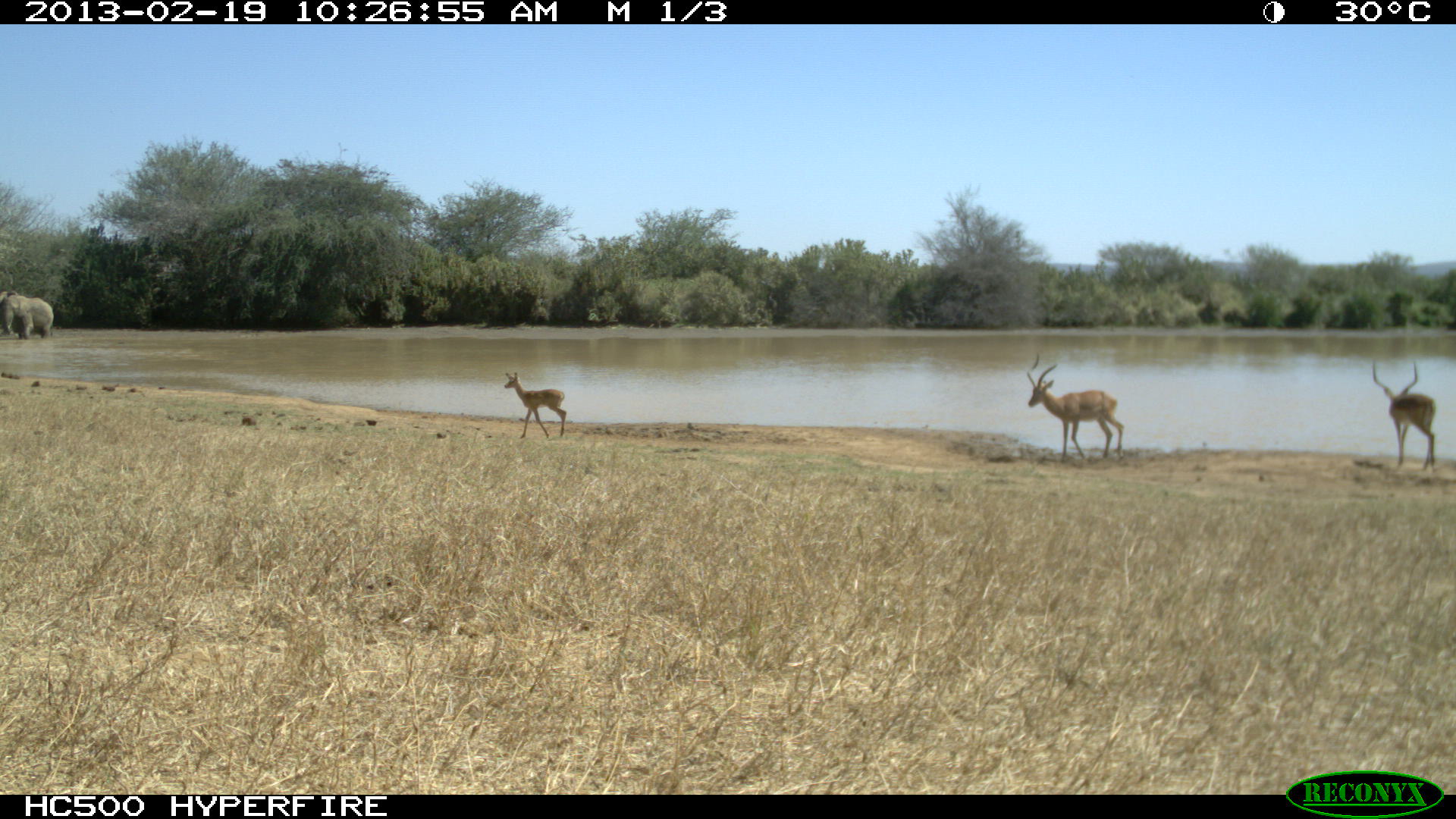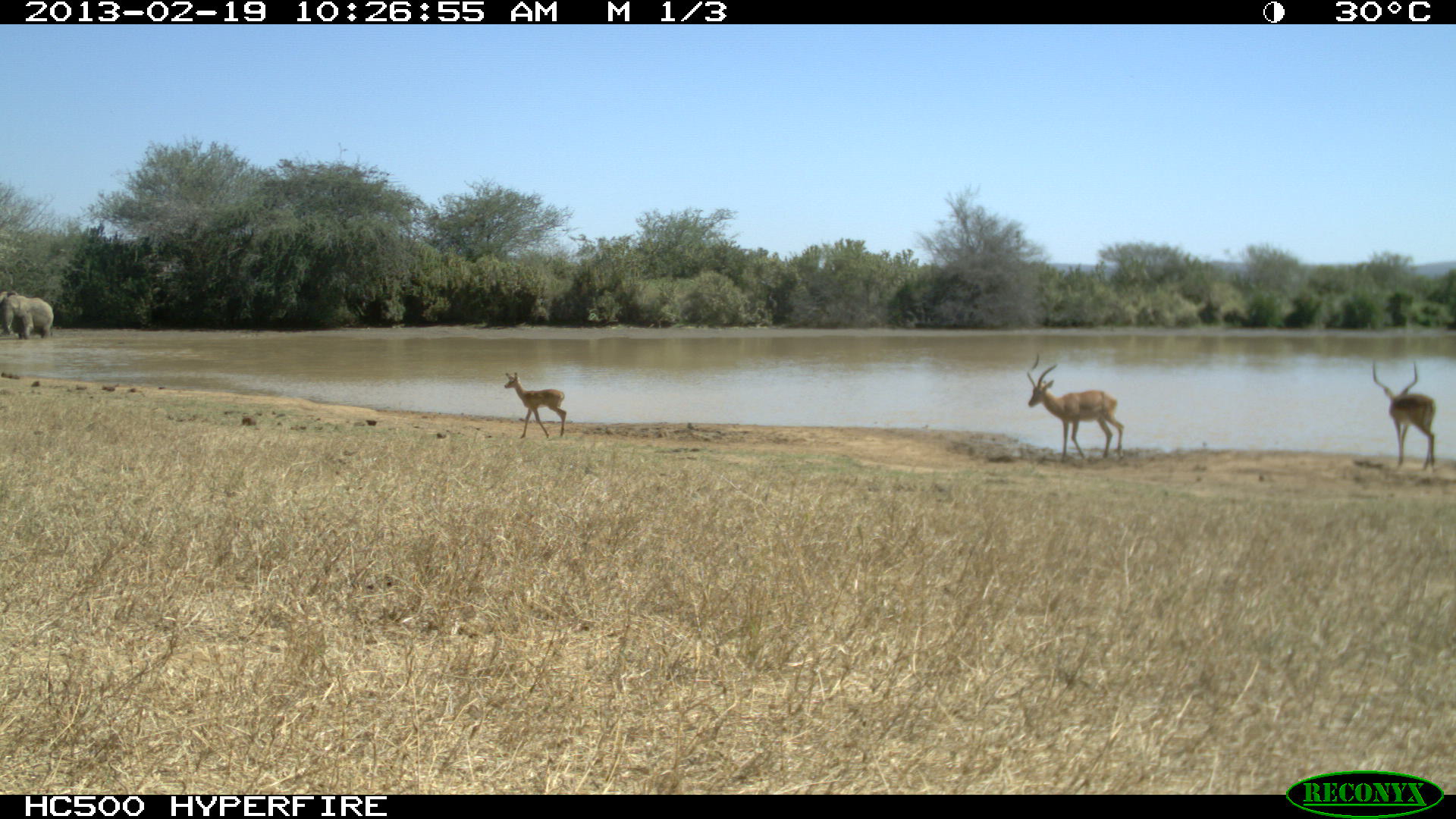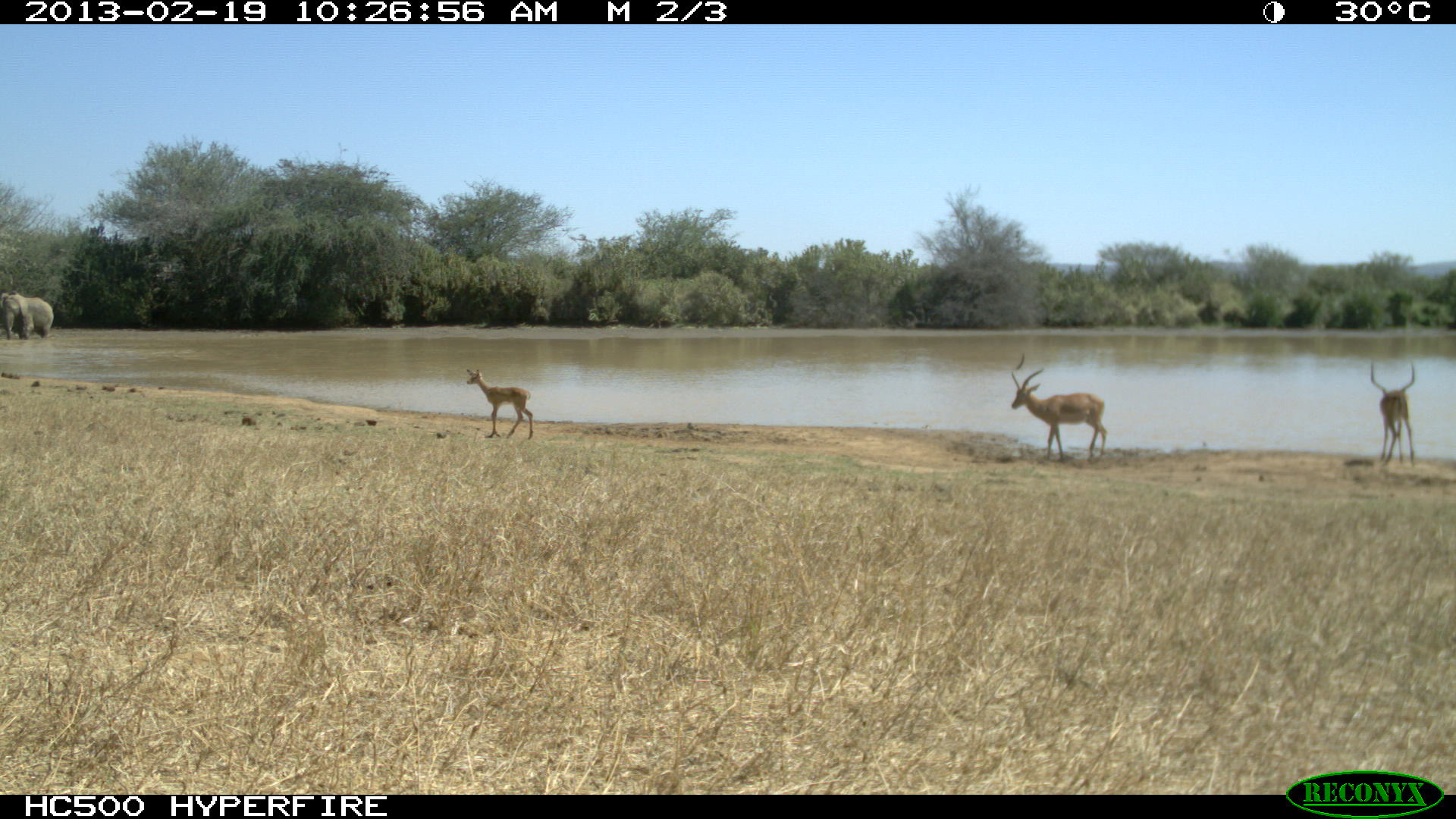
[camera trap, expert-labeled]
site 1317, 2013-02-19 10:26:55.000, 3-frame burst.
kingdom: Animalia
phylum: Chordata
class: Mammalia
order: Proboscidea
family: Elephantidae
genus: Loxodonta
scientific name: Loxodonta africana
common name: african bush elephant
Loxodonta africana (african bush elephant), count 2.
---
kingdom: Animalia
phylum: Chordata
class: Mammalia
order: Artiodactyla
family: Bovidae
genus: Aepyceros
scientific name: Aepyceros melampus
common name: impala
Aepyceros melampus (impala), count 3.